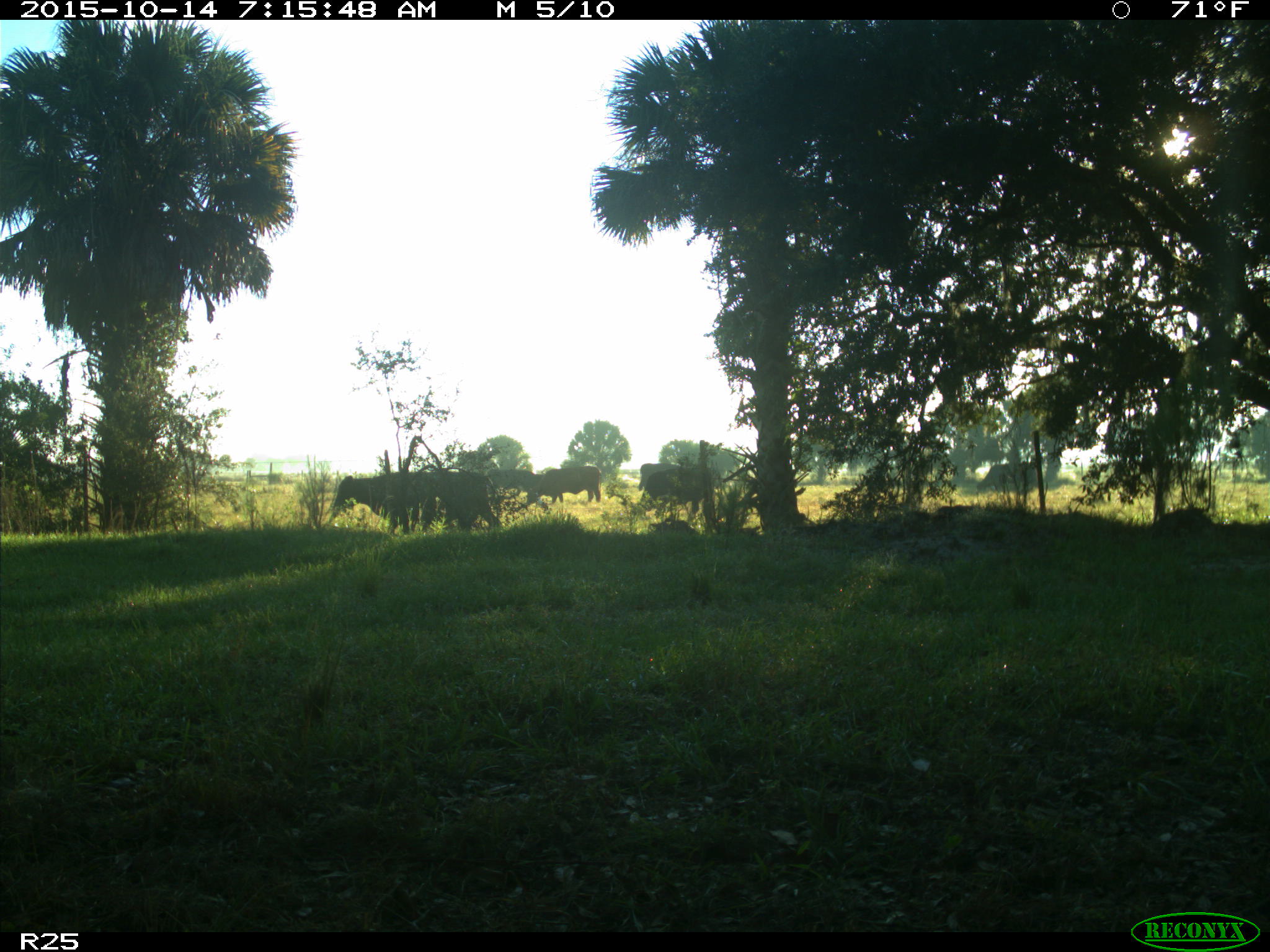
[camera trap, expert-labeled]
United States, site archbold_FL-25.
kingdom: Animalia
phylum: Chordata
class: Mammalia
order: Artiodactyla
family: Bovidae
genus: Bos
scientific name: Bos taurus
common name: domestic cow